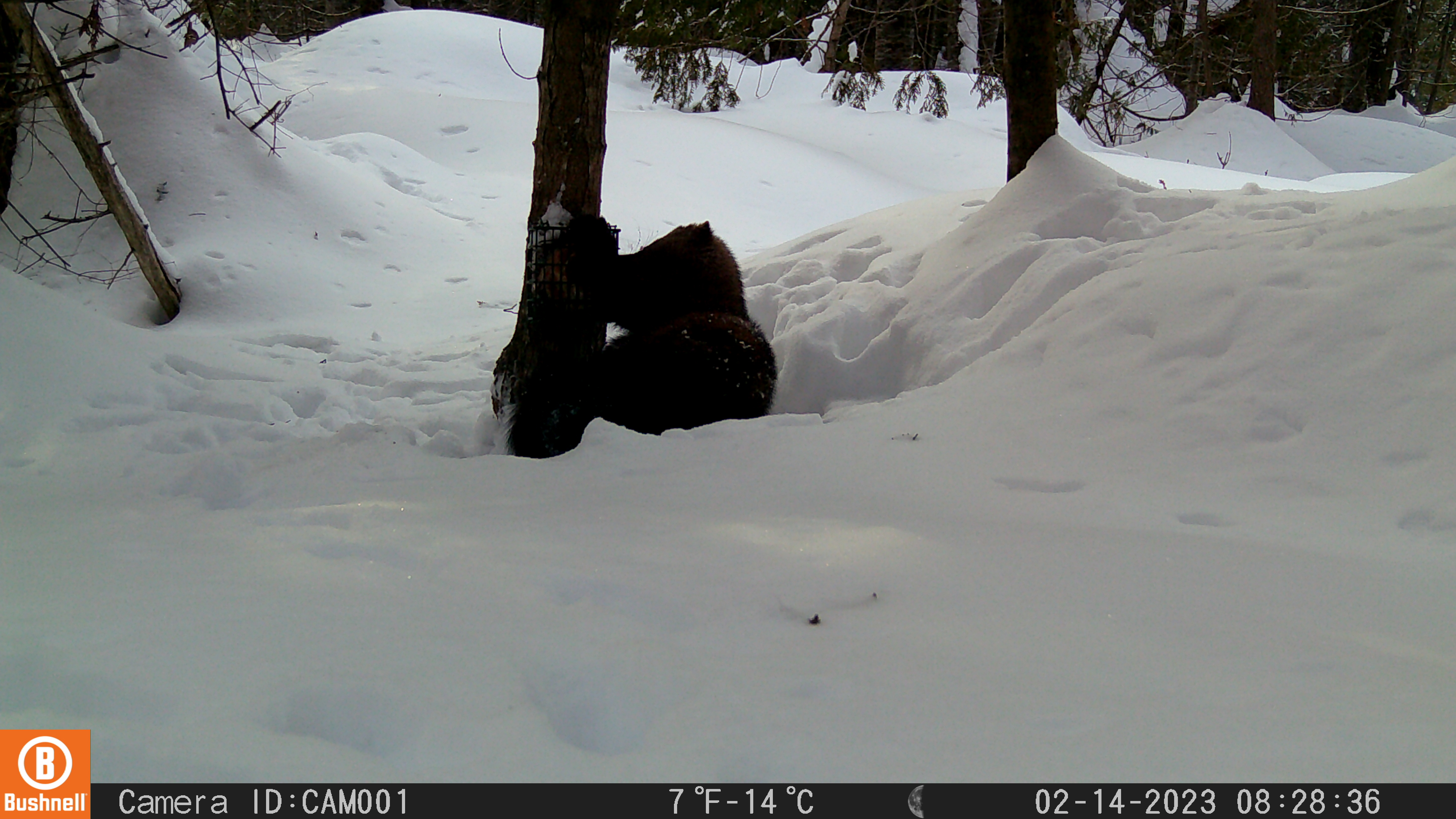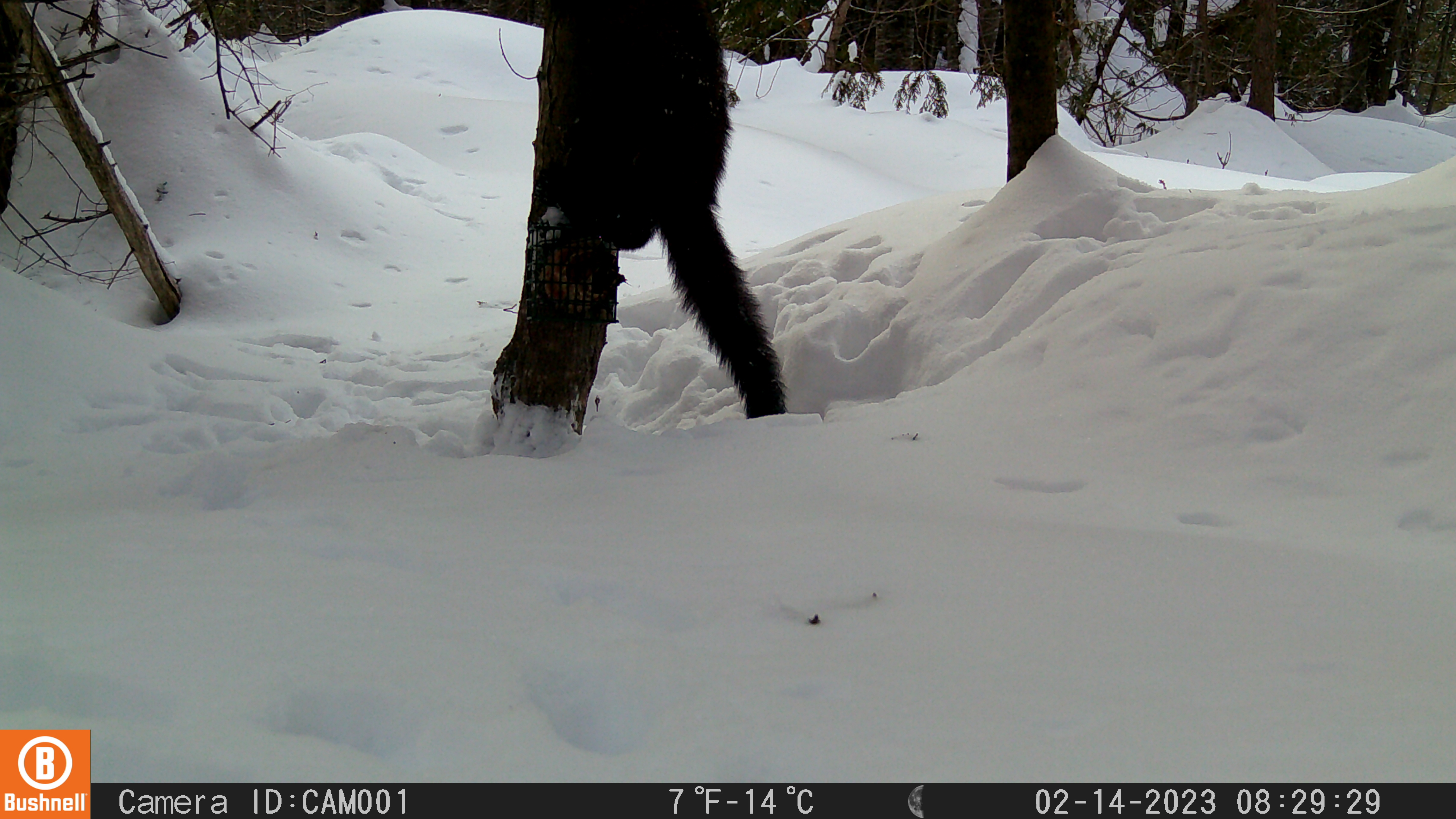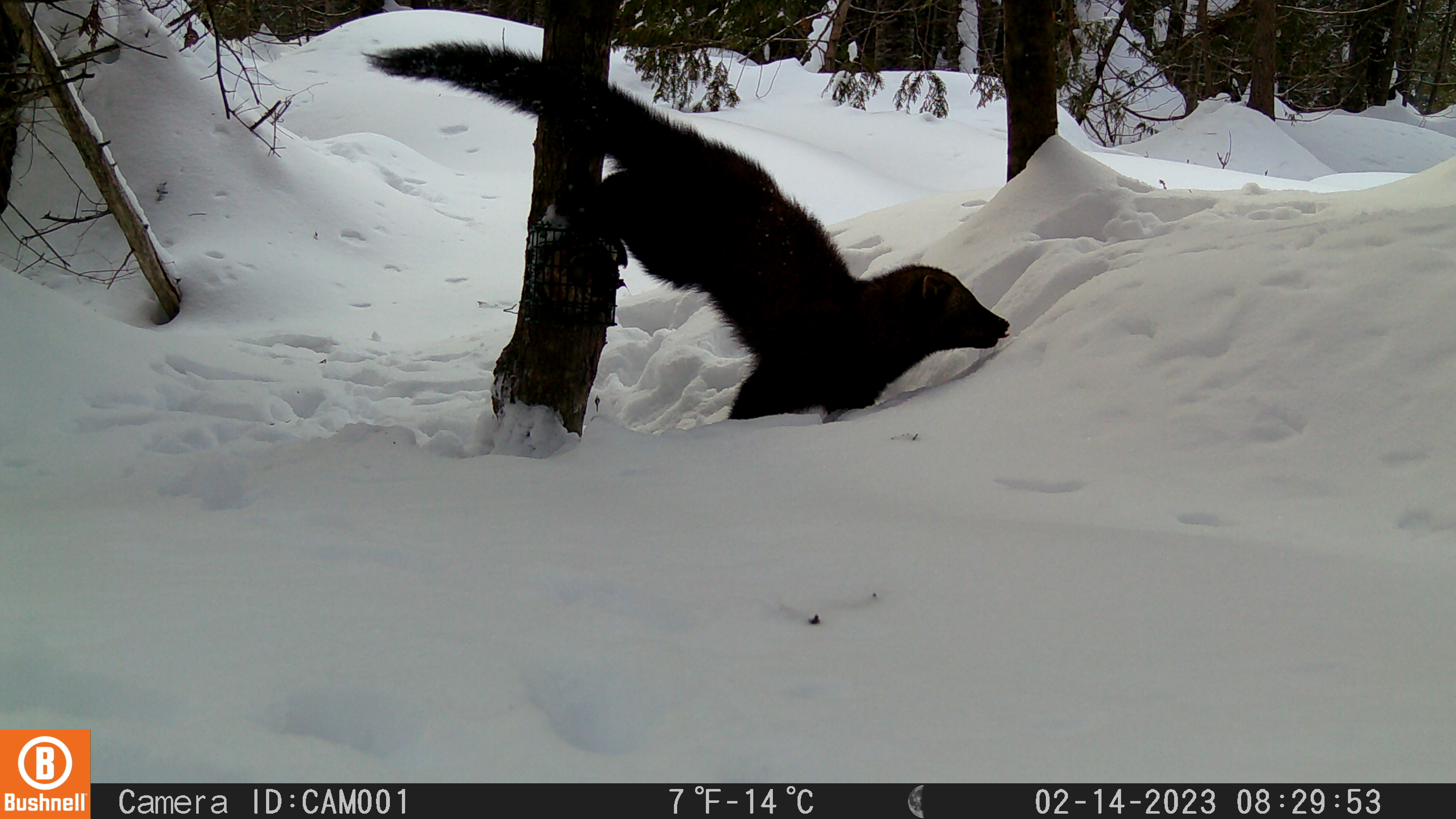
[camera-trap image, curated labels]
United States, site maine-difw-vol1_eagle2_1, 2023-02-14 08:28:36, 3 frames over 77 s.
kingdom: Animalia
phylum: Chordata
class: Mammalia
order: Carnivora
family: Mustelidae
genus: Pekania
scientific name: Pekania pennanti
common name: fisher